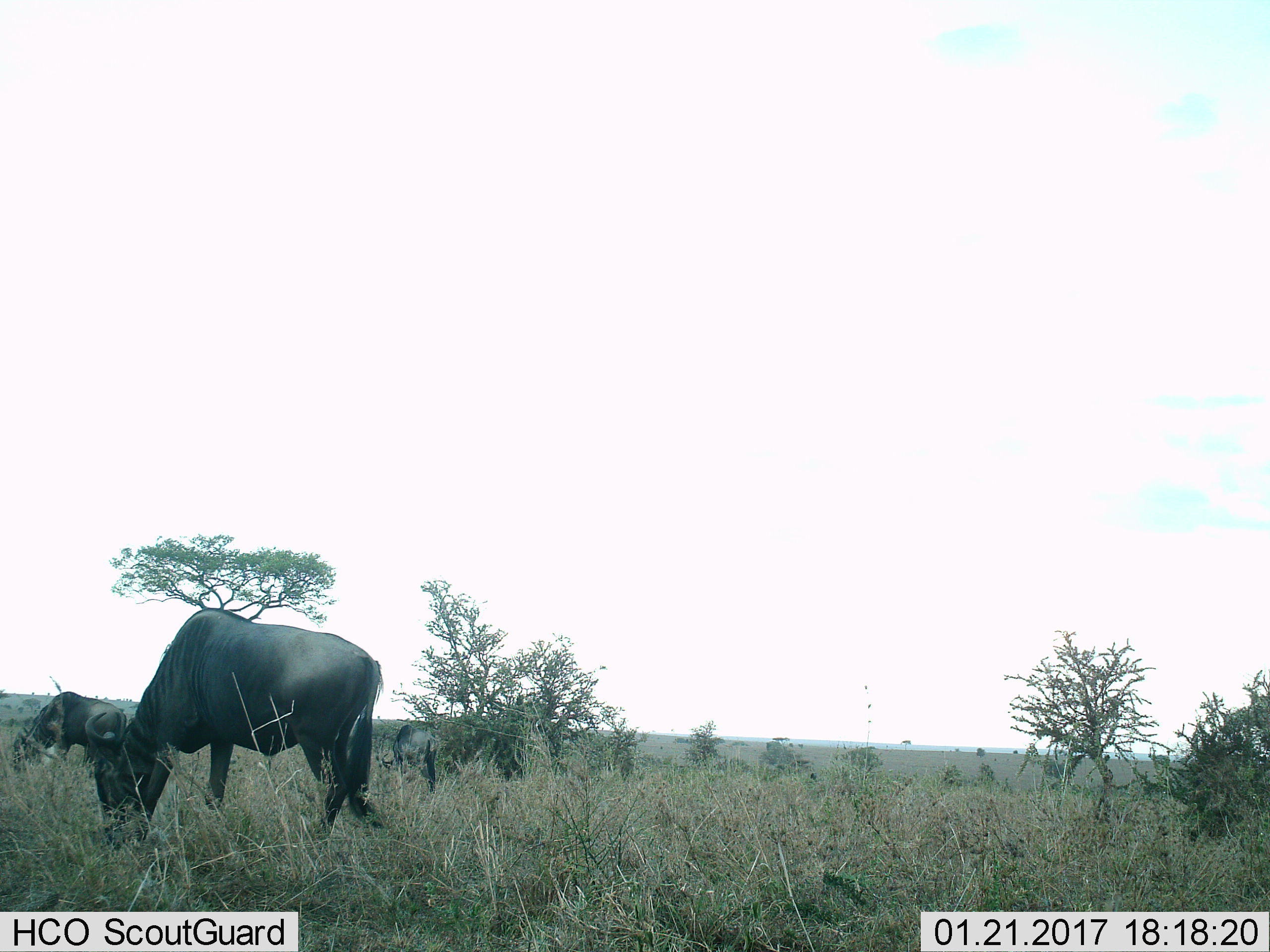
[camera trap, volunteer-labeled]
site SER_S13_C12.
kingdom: Animalia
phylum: Chordata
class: Mammalia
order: Artiodactyla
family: Bovidae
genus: Connochaetes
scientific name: Connochaetes taurinus taurinus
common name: blue wildebeest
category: wildebeestblue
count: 3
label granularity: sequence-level